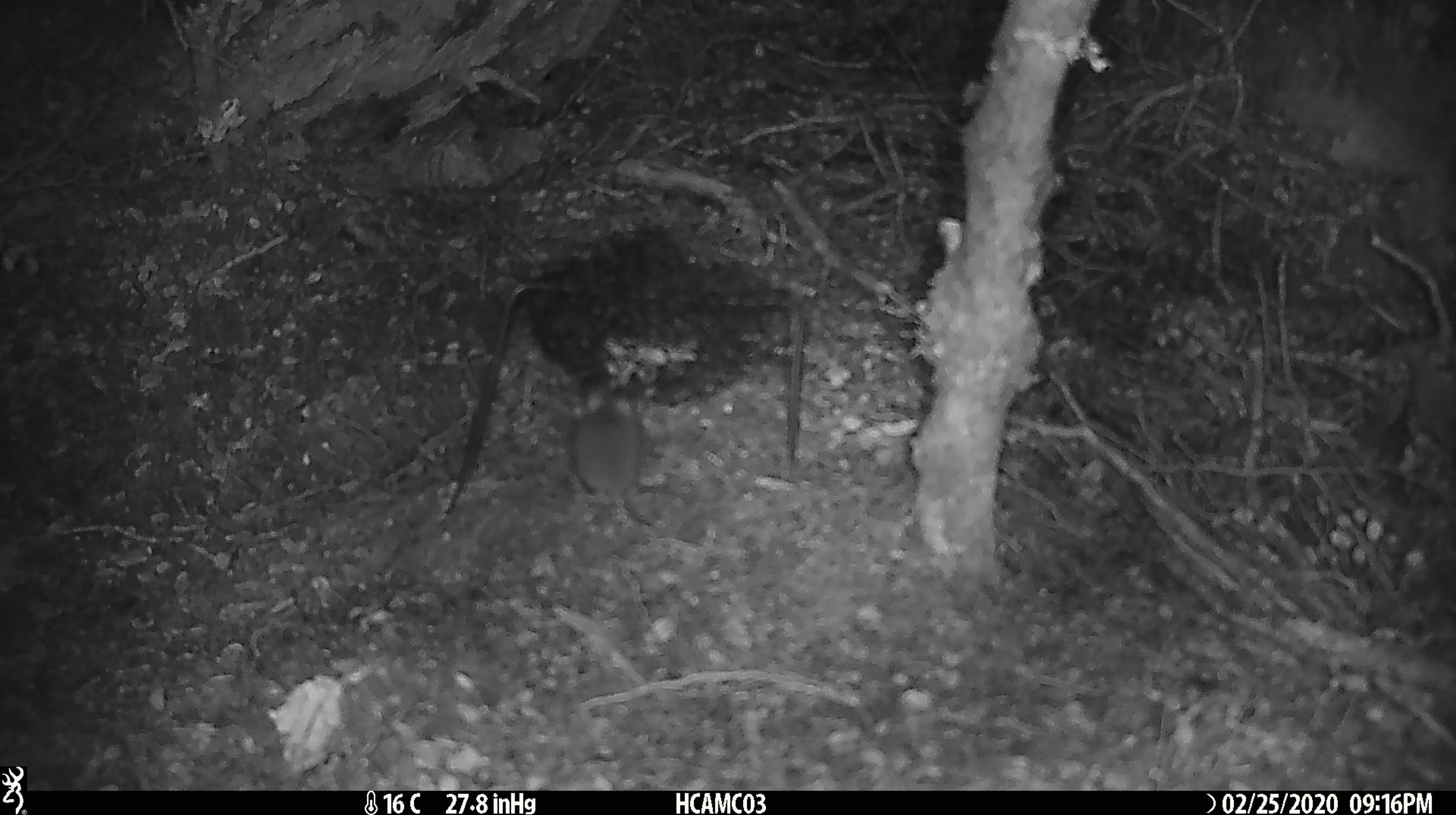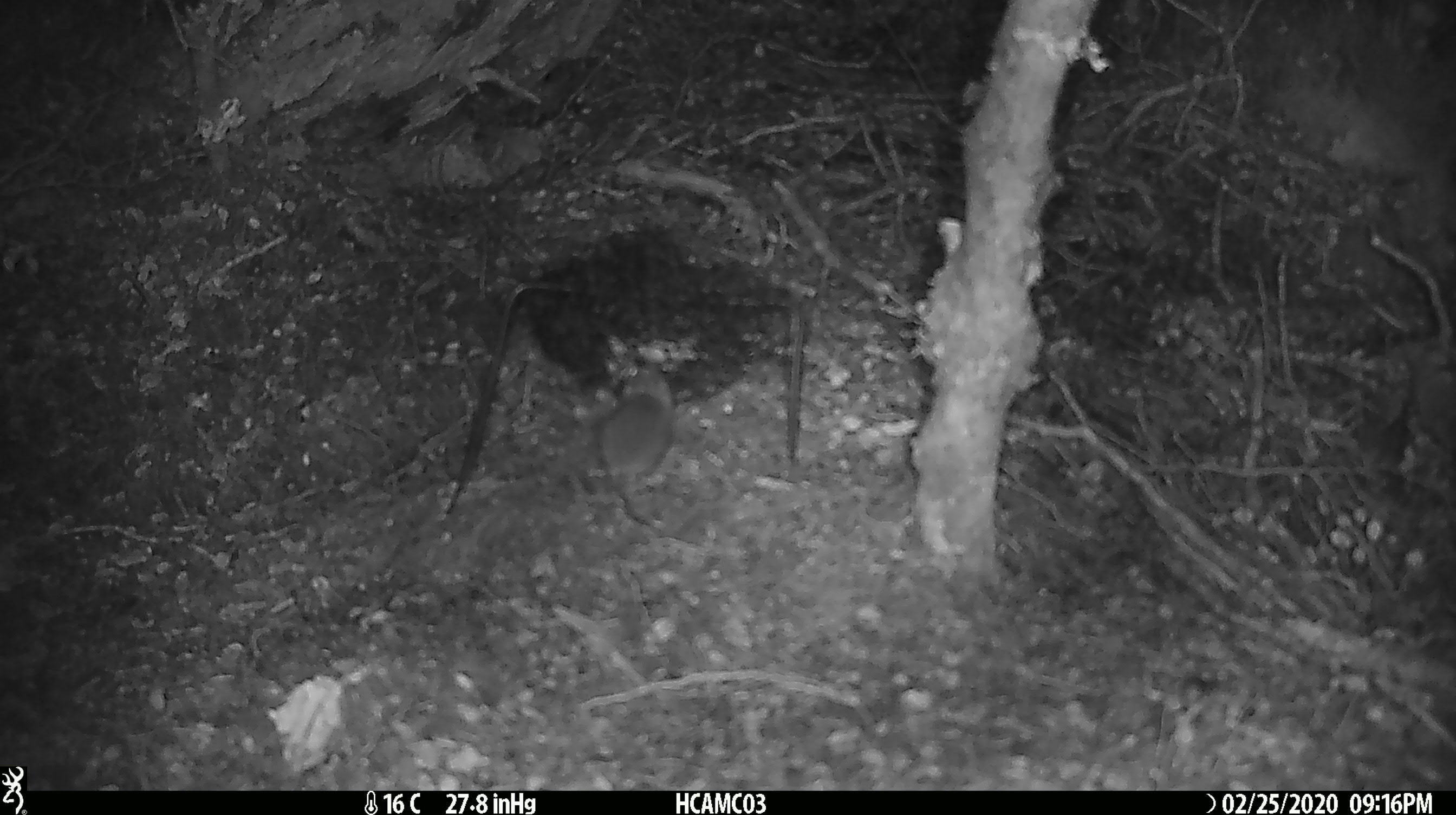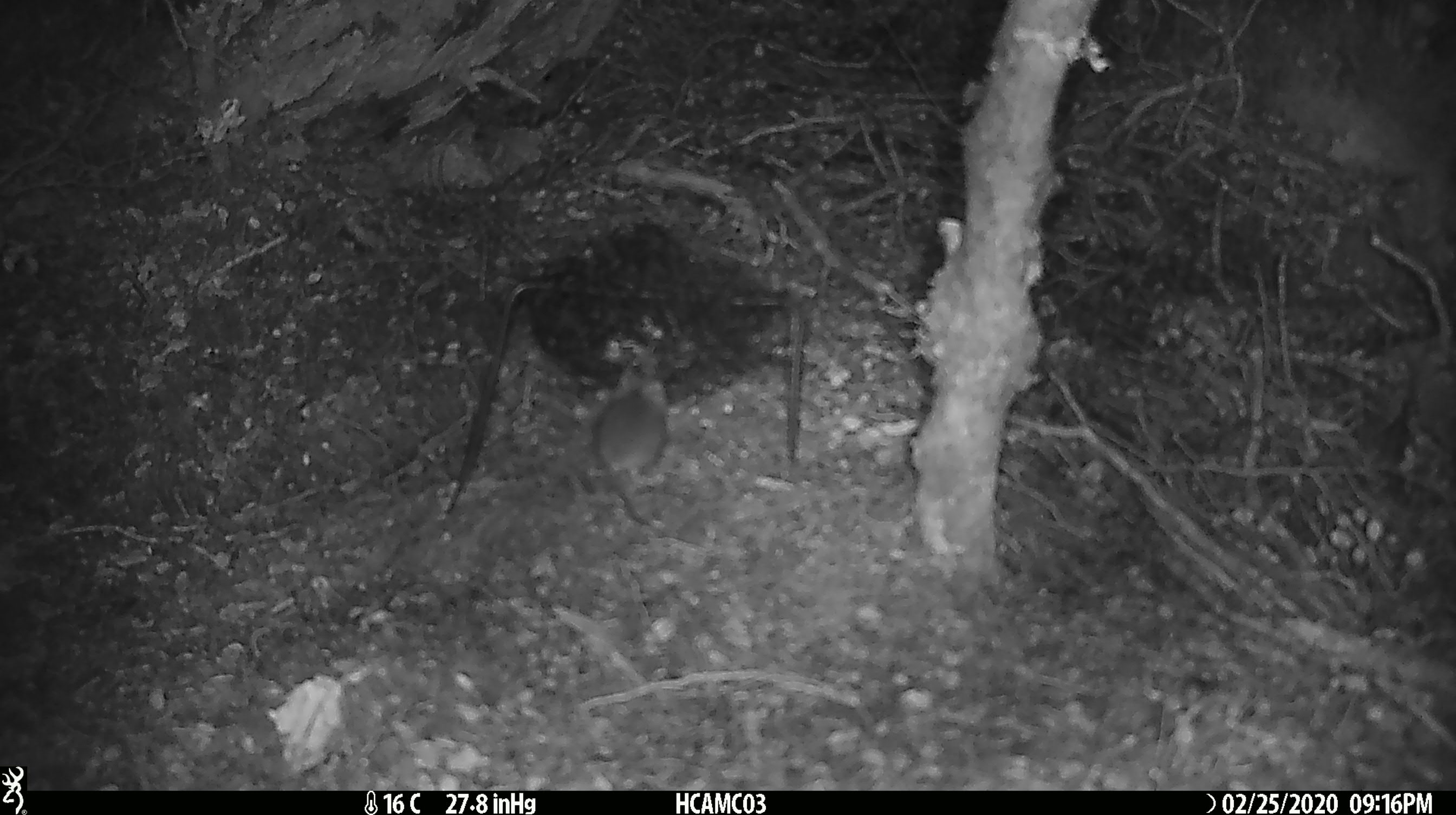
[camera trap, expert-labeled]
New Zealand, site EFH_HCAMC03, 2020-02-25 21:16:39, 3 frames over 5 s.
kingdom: Animalia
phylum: Chordata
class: Mammalia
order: Rodentia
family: Muridae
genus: Mus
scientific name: Mus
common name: mouse